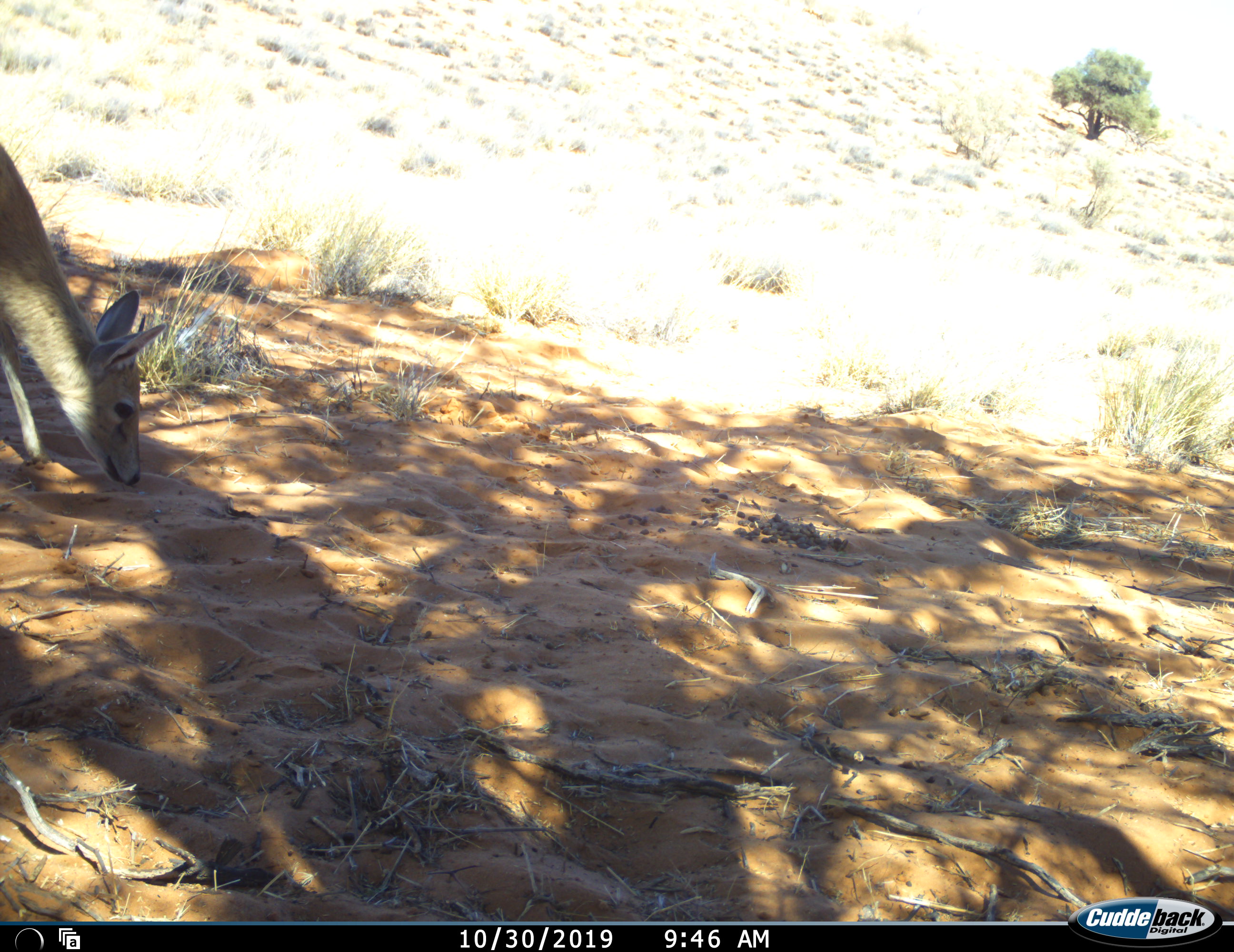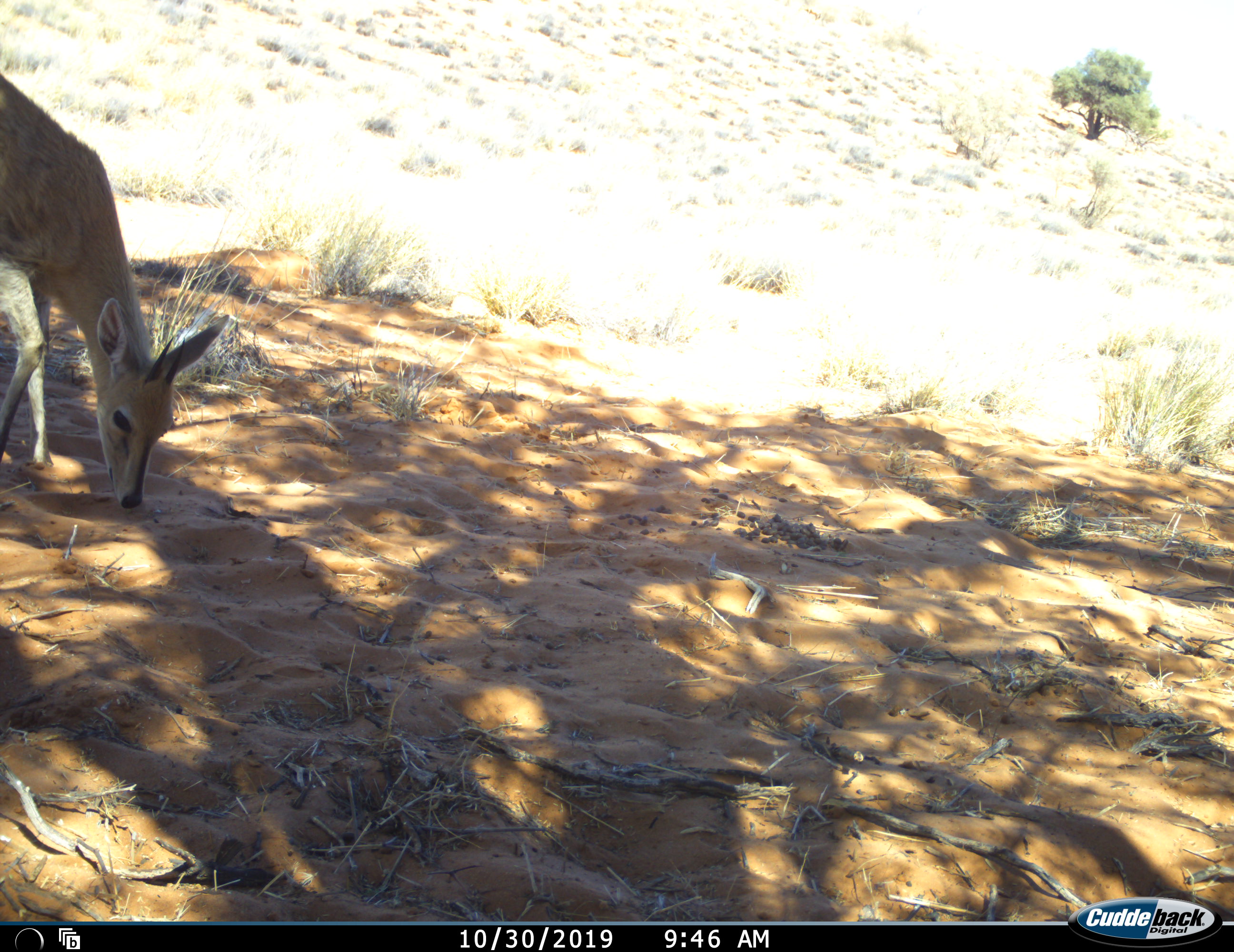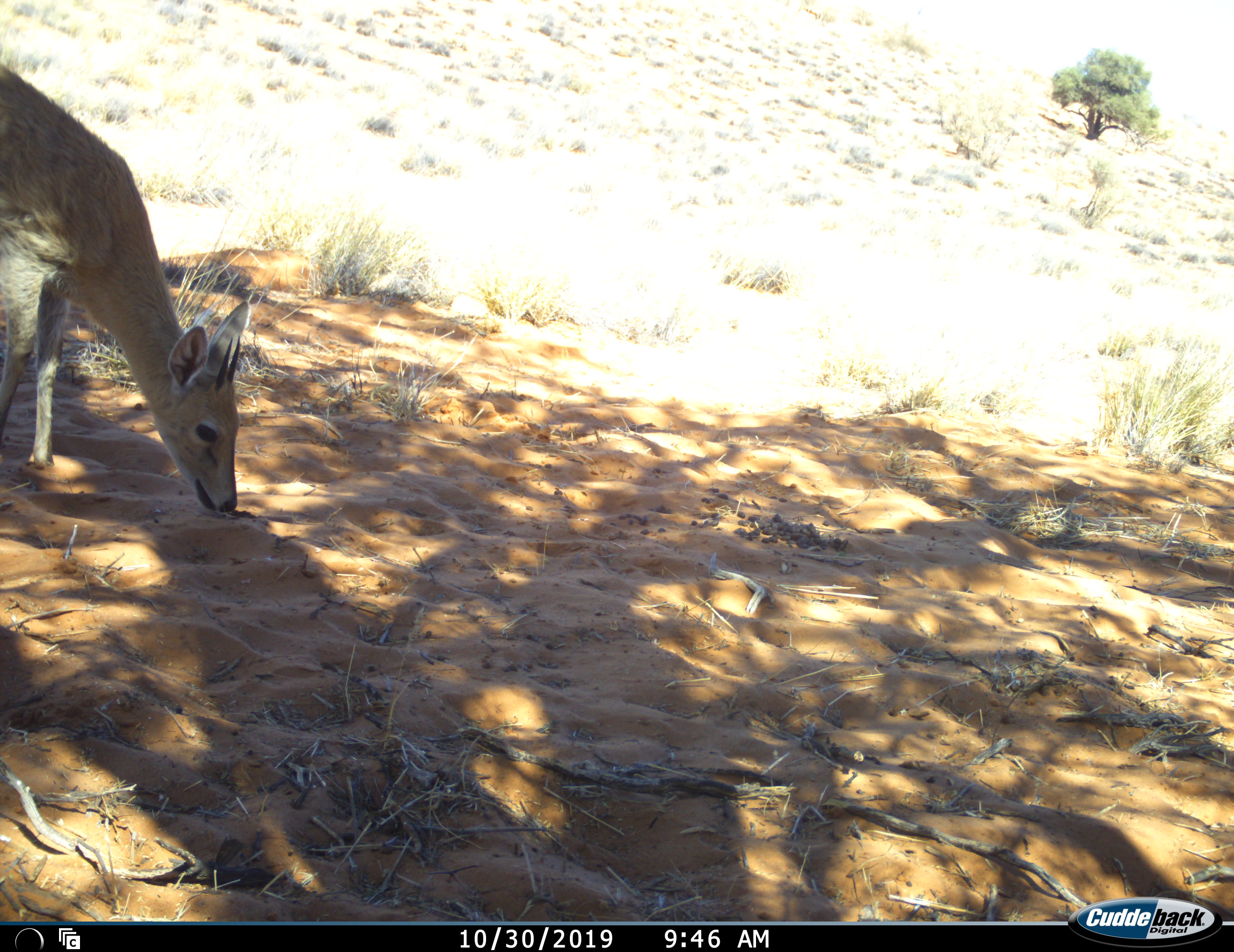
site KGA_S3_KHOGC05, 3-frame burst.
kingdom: Animalia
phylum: Chordata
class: Mammalia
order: Artiodactyla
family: Bovidae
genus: Sylvicapra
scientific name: Sylvicapra grimmia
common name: common duiker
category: duikercommongrey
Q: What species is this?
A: Duikercommongrey (common duiker) (Sylvicapra grimmia).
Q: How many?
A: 1.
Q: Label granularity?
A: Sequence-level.